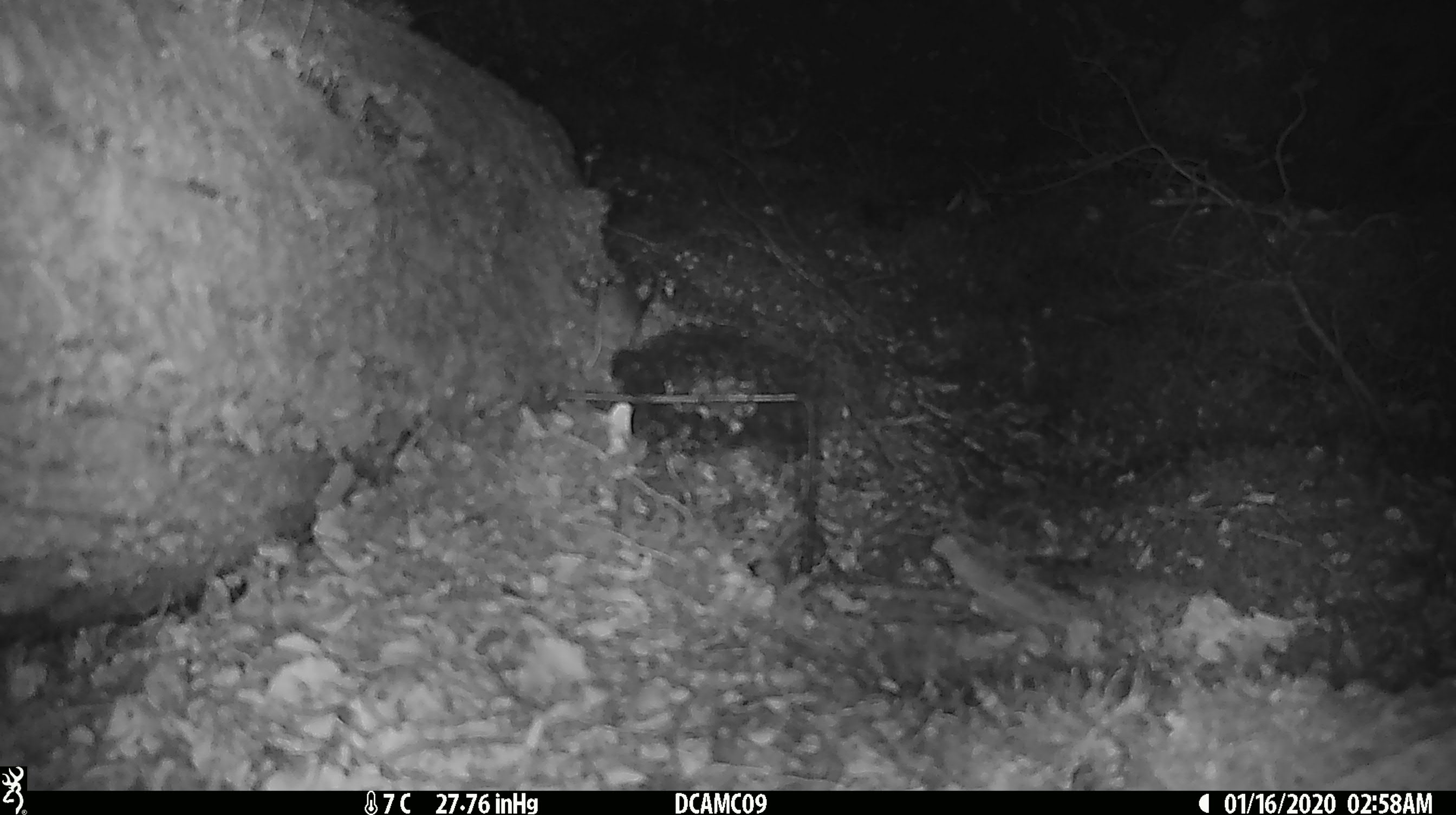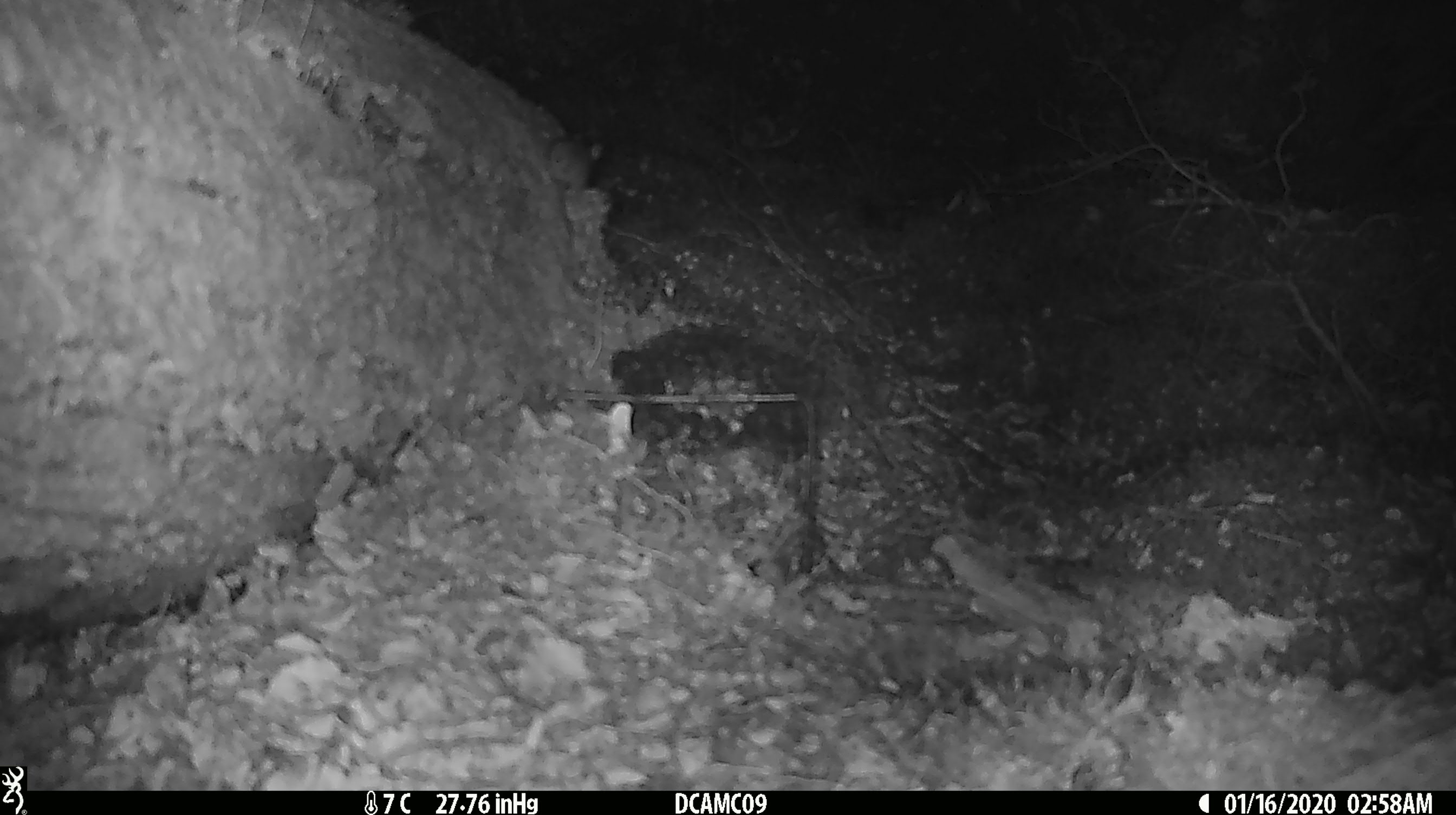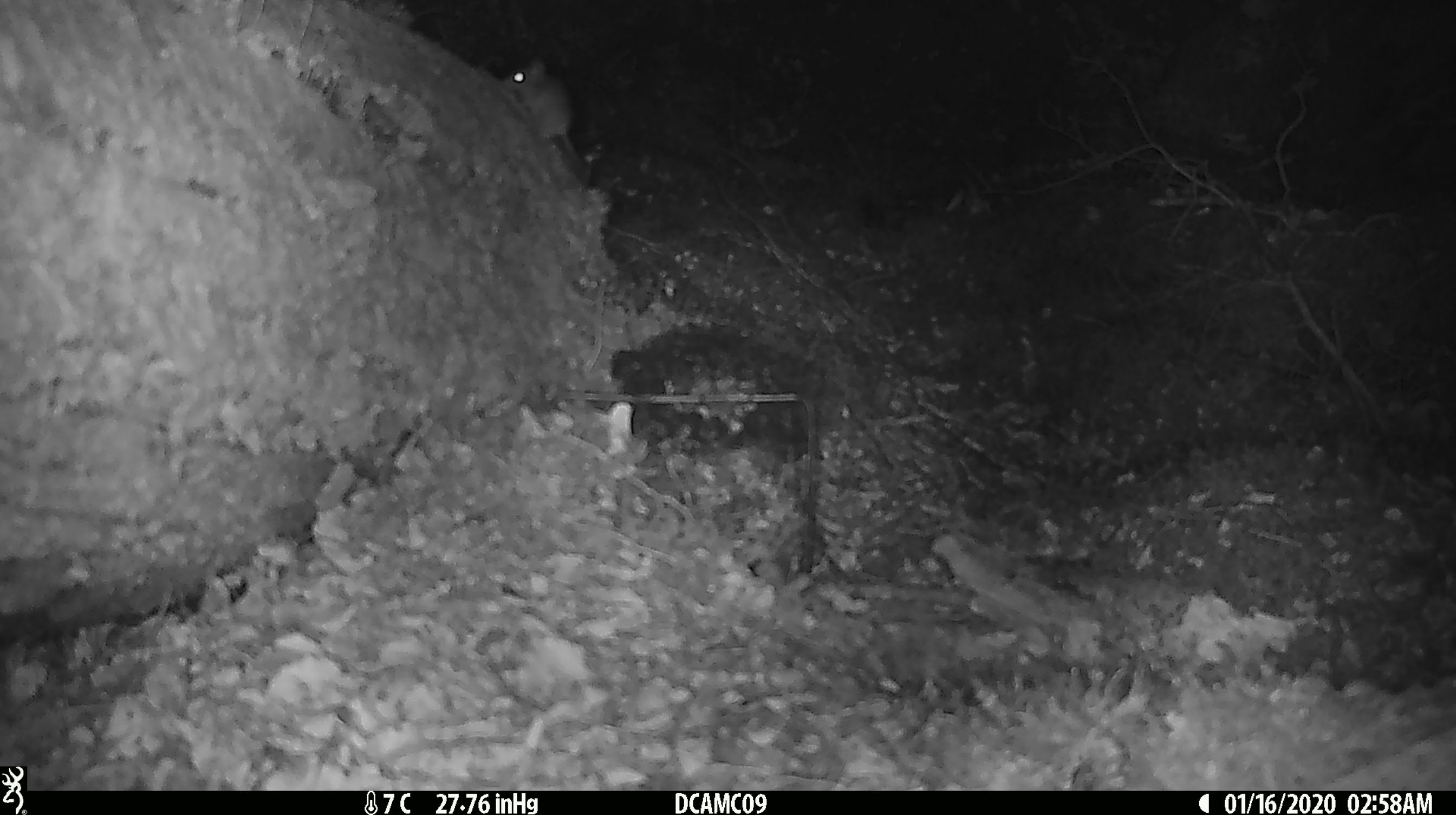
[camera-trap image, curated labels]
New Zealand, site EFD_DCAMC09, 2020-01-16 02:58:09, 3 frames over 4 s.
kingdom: Animalia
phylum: Chordata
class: Mammalia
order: Rodentia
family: Muridae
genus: Mus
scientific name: Mus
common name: mouse